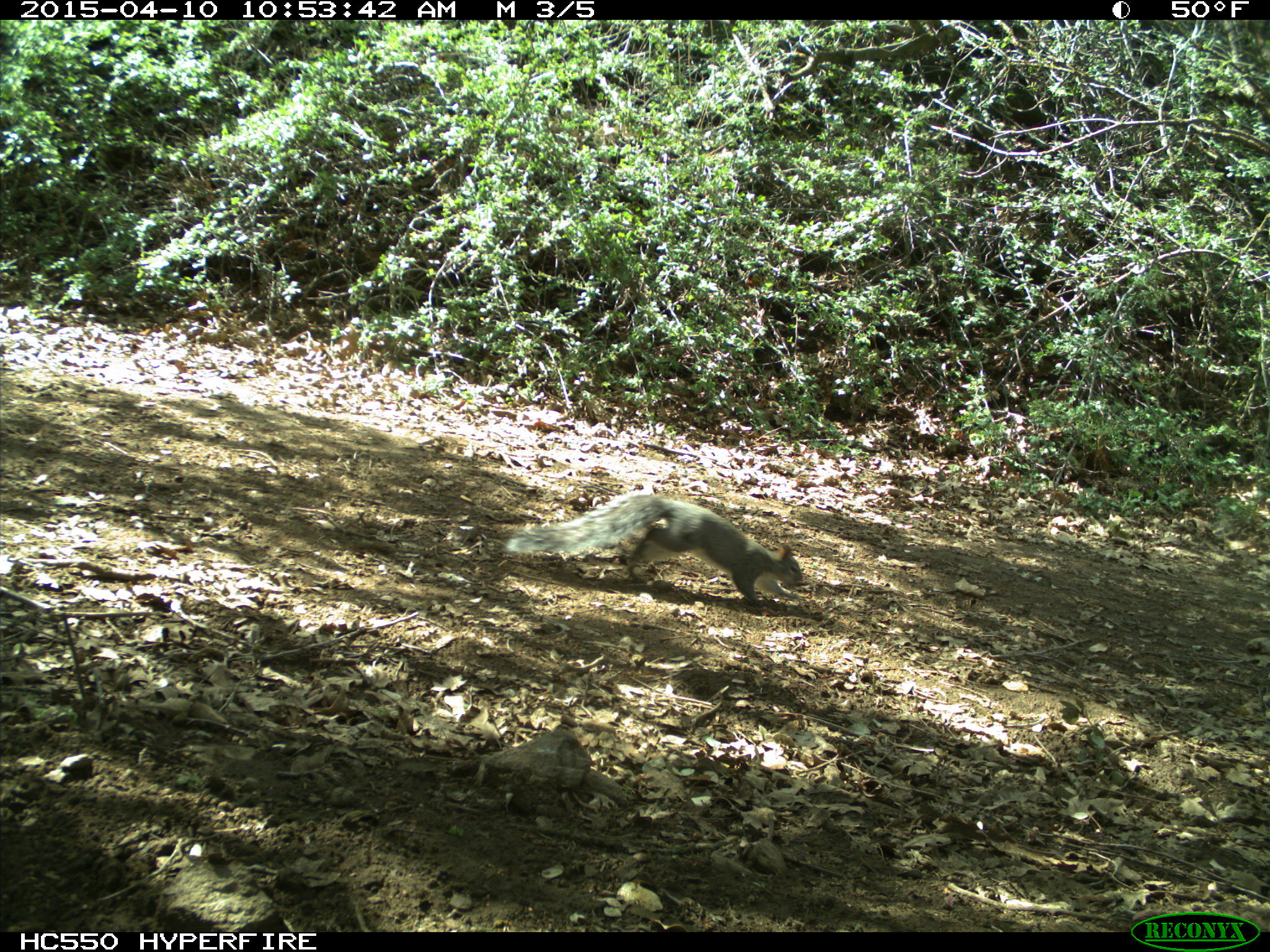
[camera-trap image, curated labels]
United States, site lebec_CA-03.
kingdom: Animalia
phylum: Chordata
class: Mammalia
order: Rodentia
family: Sciuridae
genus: Sciurus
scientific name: Sciurus carolinensis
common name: eastern gray squirrel